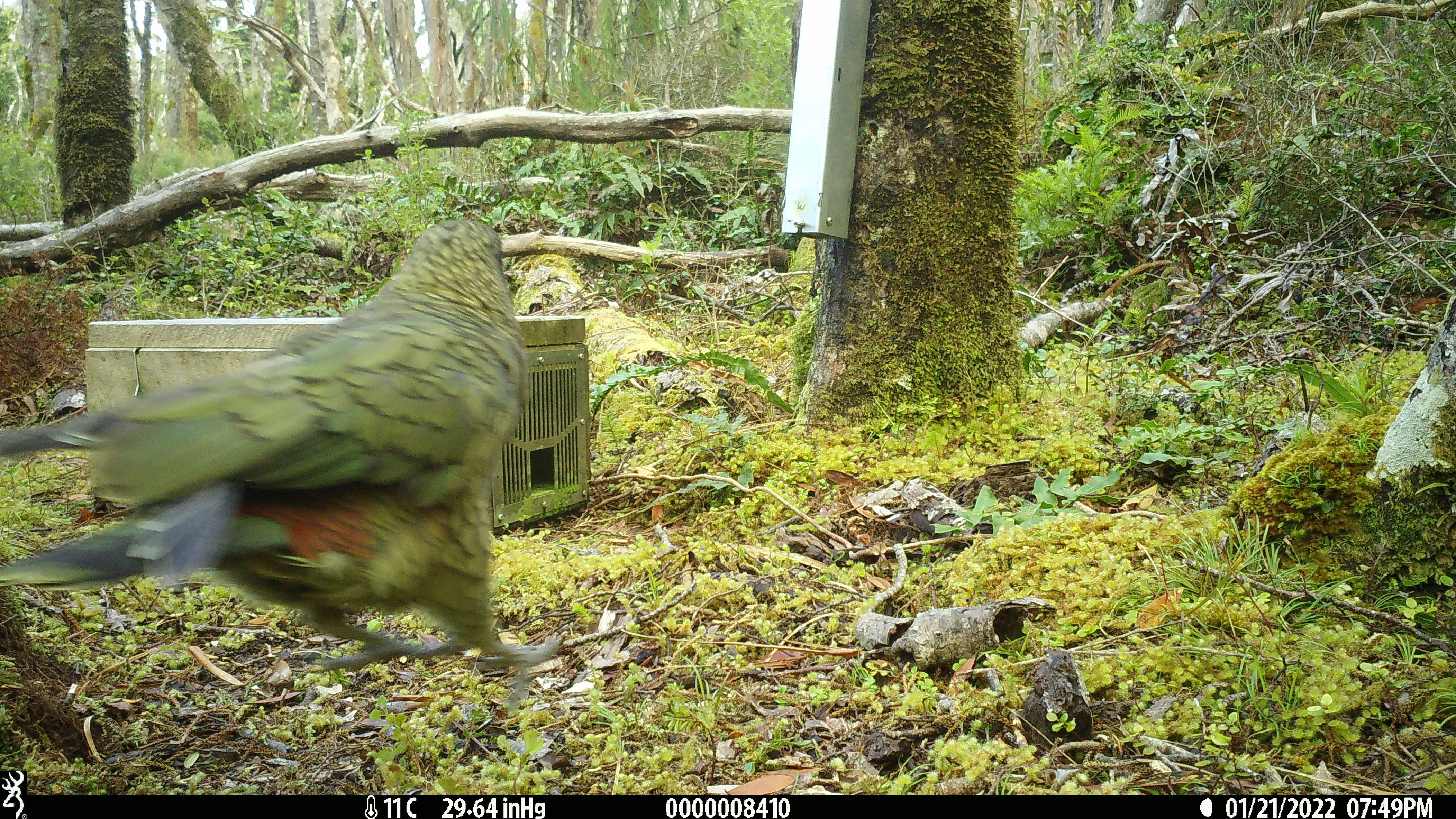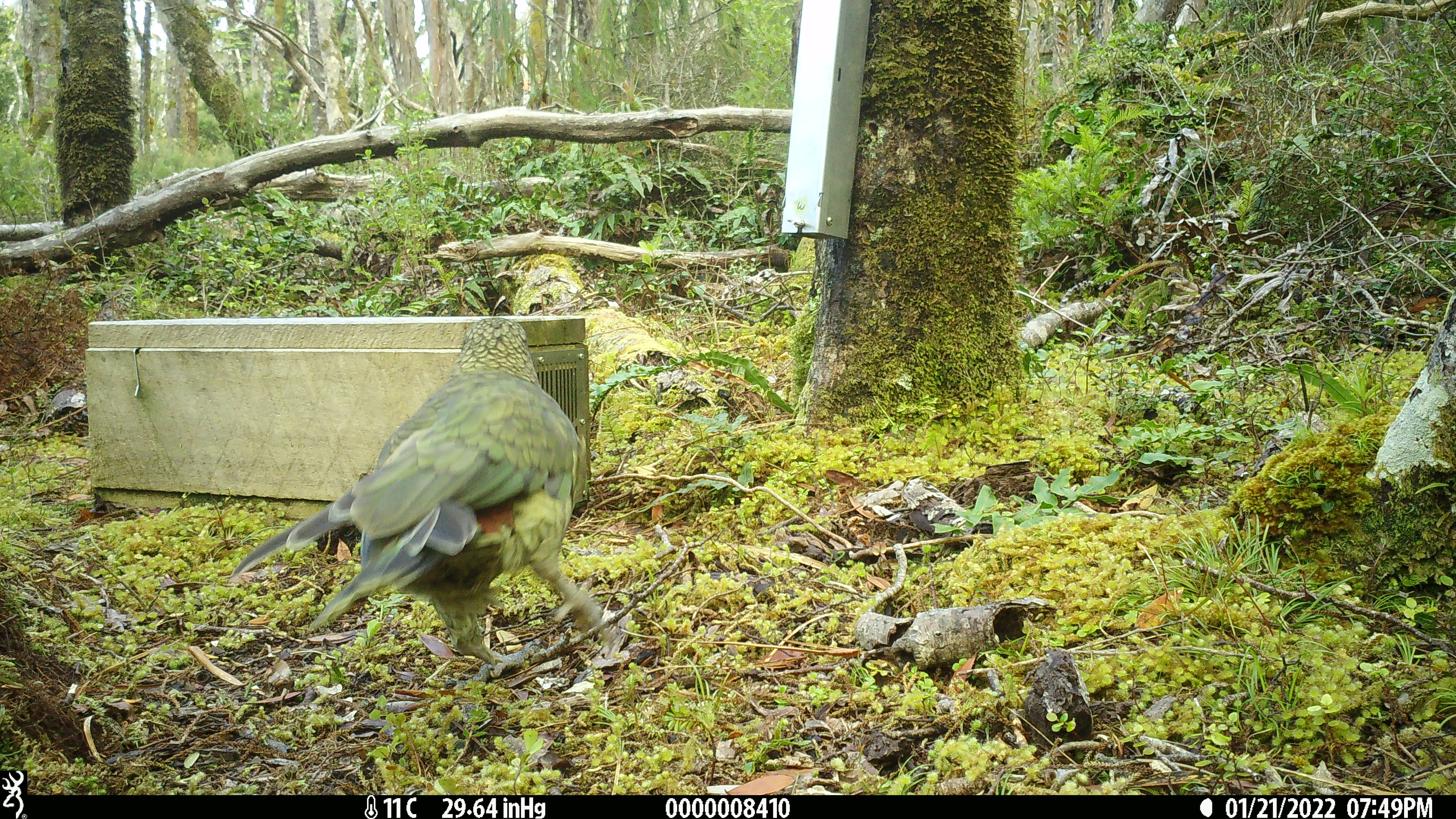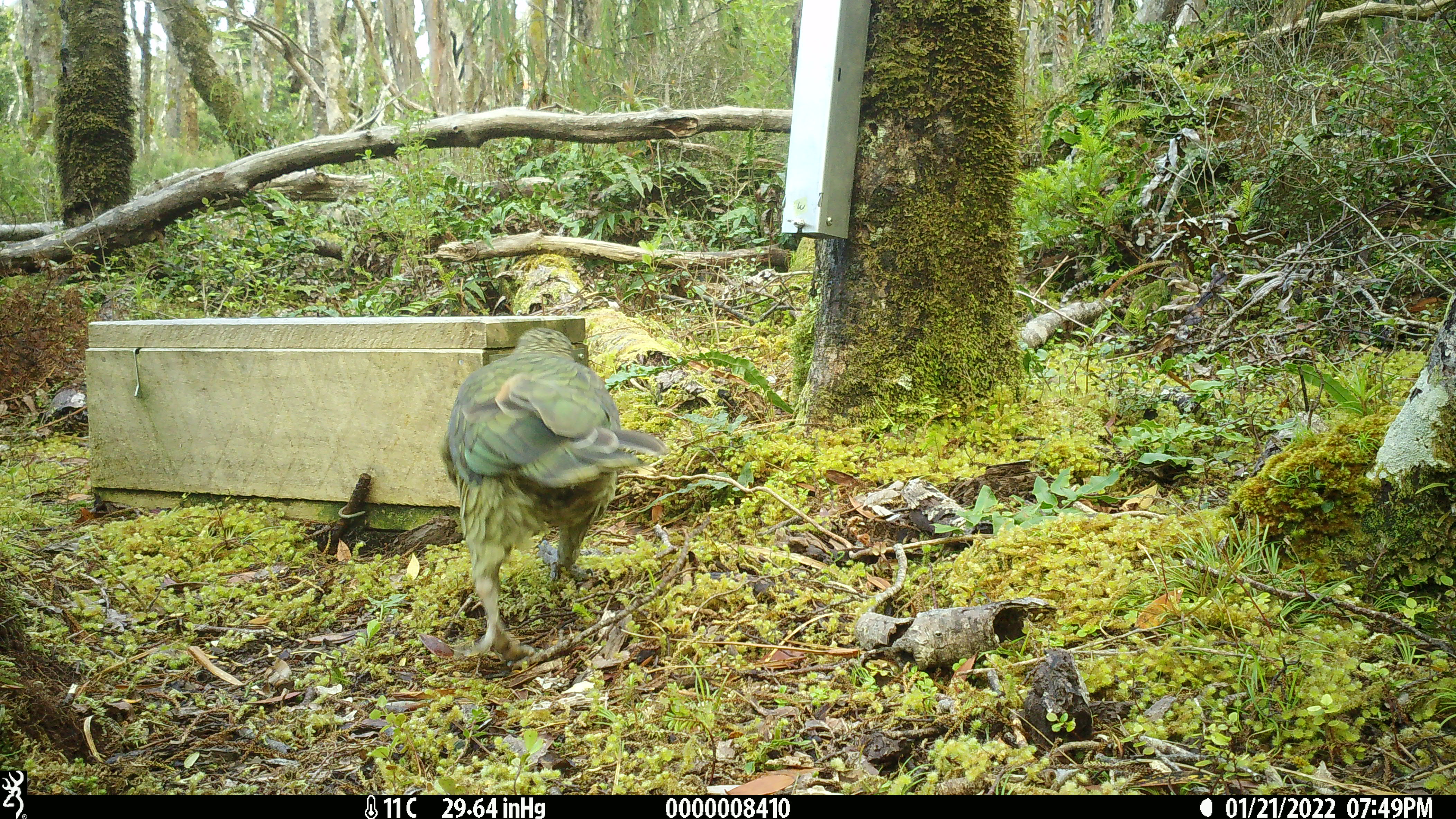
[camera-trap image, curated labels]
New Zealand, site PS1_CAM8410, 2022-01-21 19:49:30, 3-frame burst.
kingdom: Animalia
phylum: Chordata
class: Aves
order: Psittaciformes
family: Strigopidae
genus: Nestor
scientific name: Nestor notabilis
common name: kea